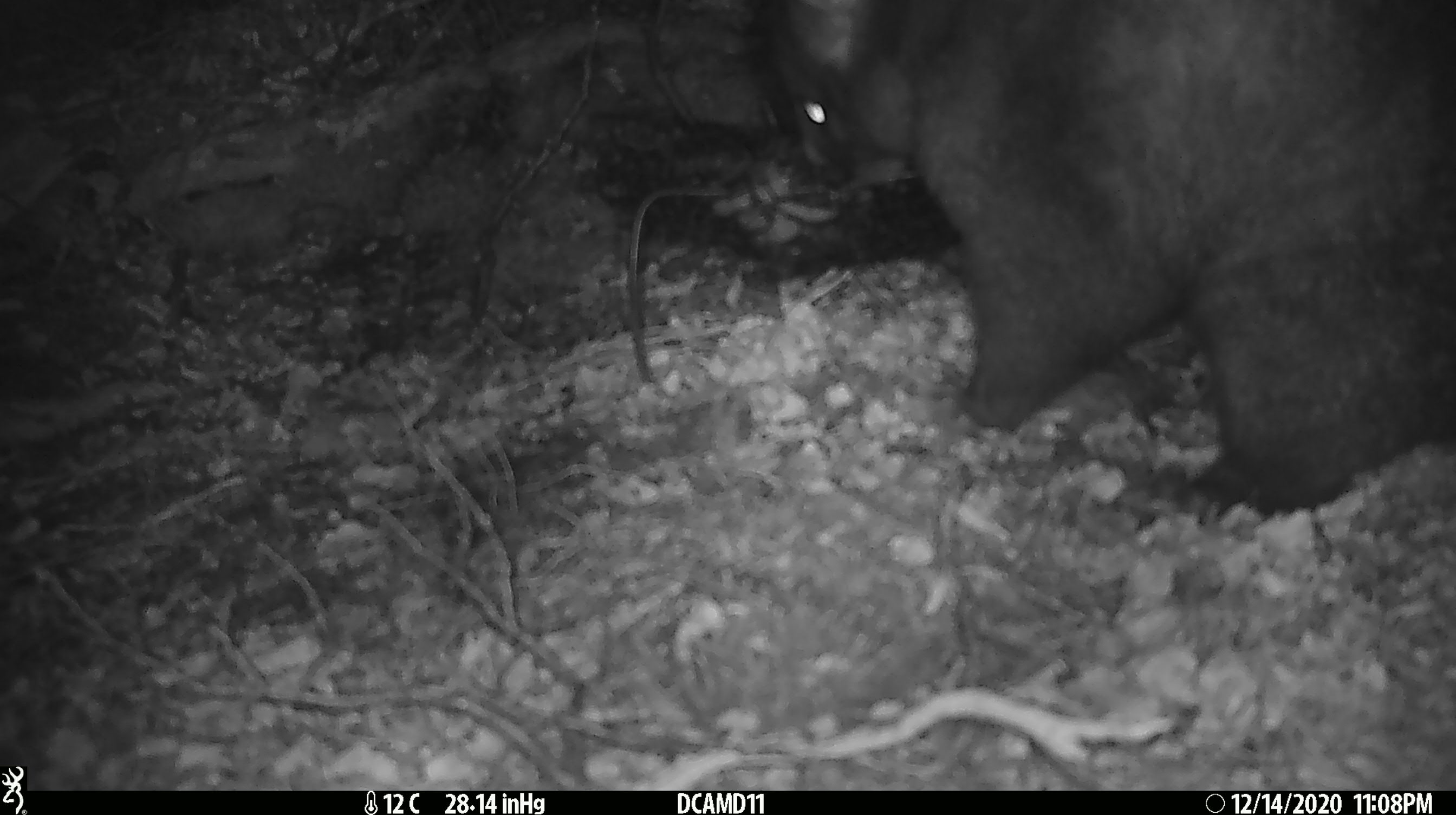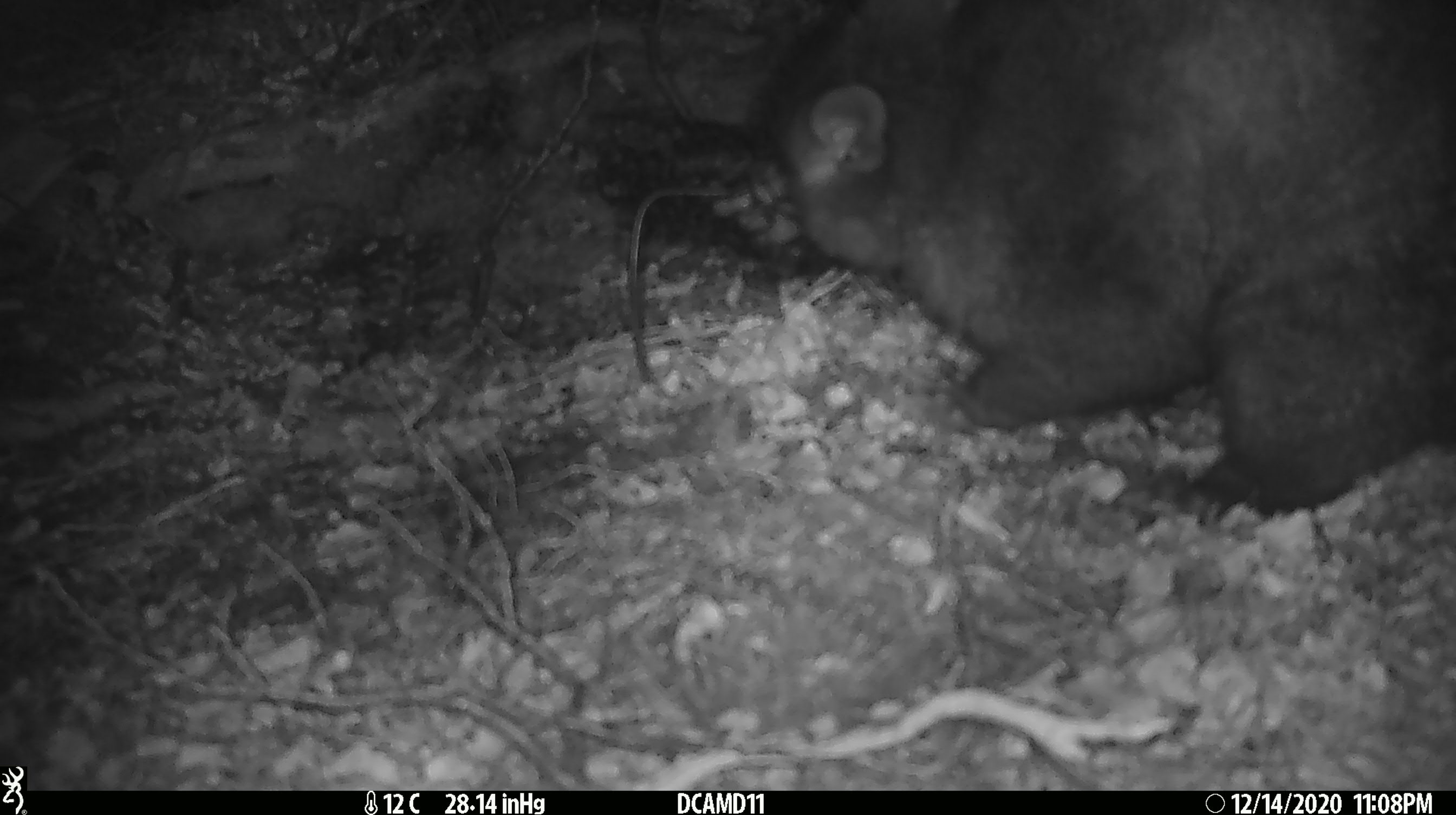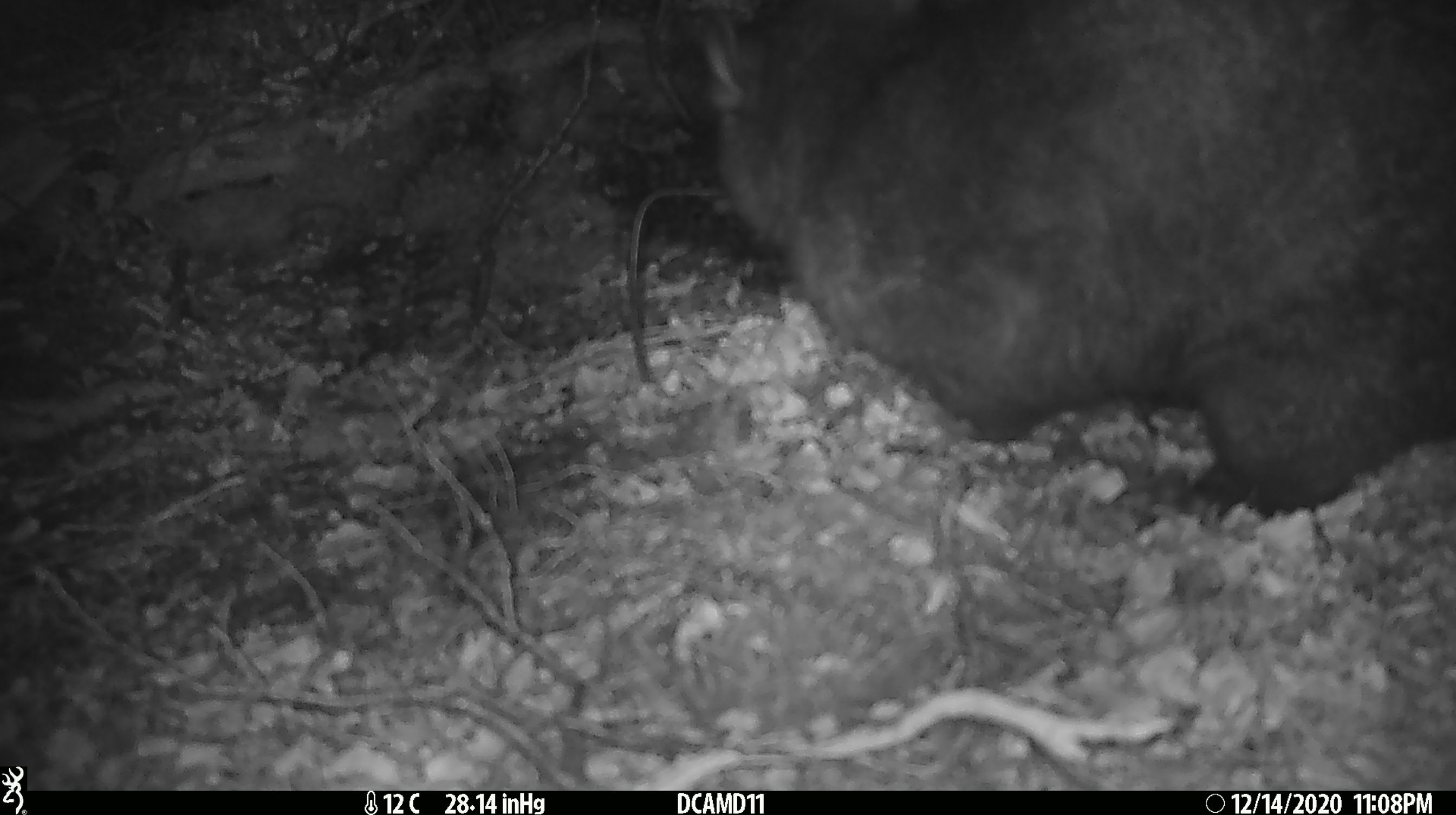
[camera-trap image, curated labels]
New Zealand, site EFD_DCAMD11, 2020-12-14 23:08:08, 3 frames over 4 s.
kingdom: Animalia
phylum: Chordata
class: Mammalia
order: Diprotodontia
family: Phalangeridae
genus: Trichosurus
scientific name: Trichosurus vulpecula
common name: common brushtail possum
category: possum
Possum (common brushtail possum) (Trichosurus vulpecula).